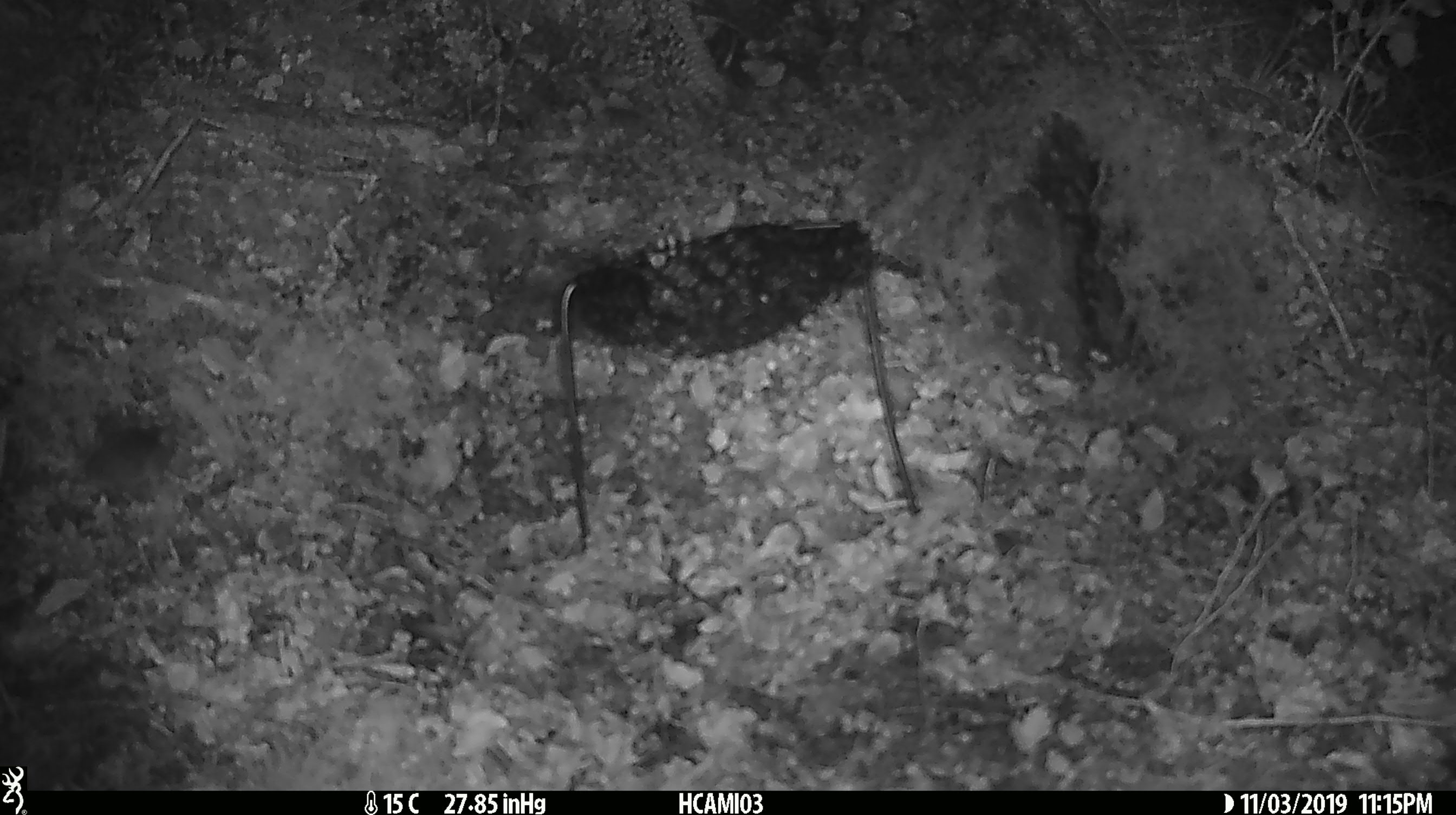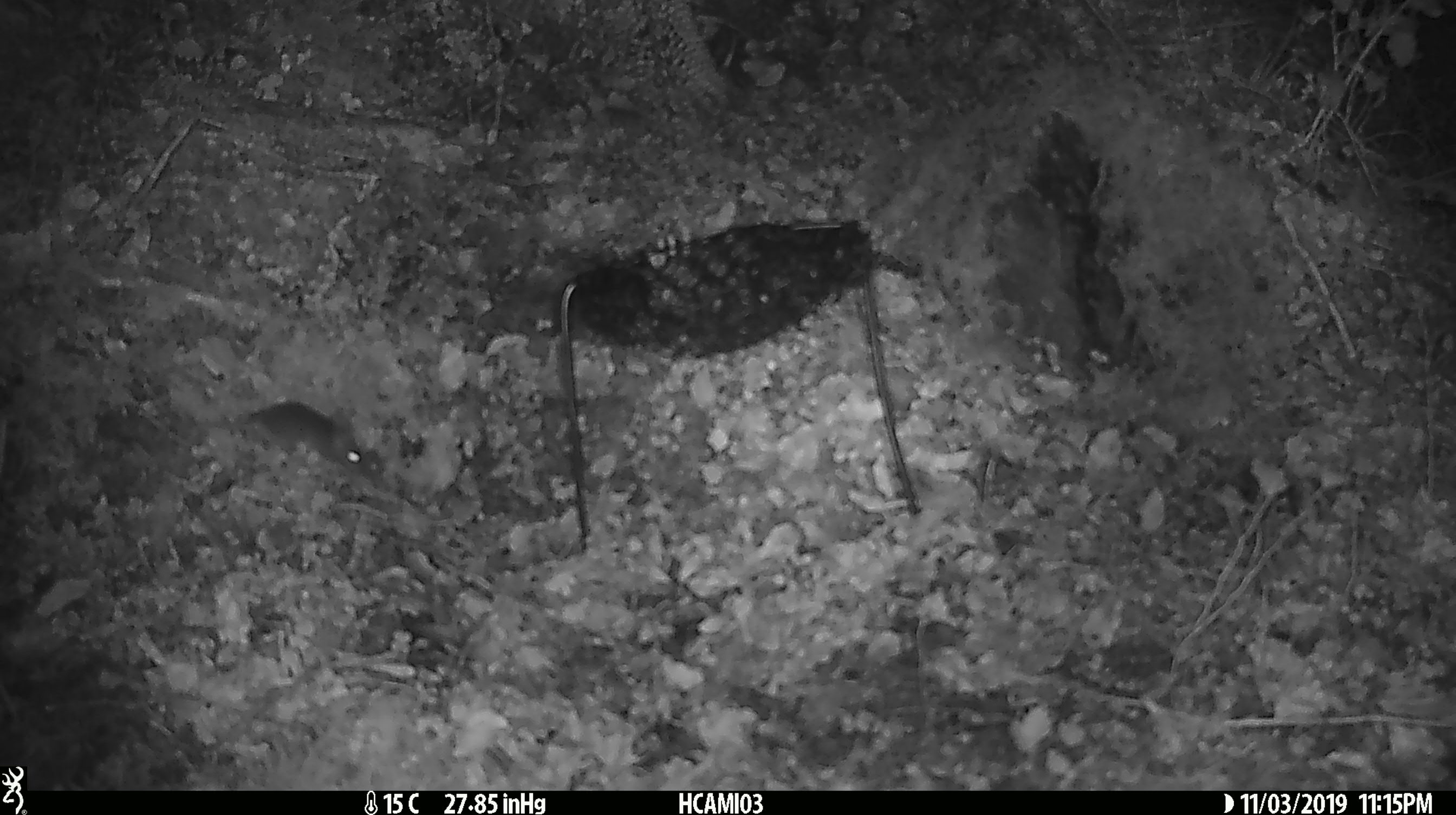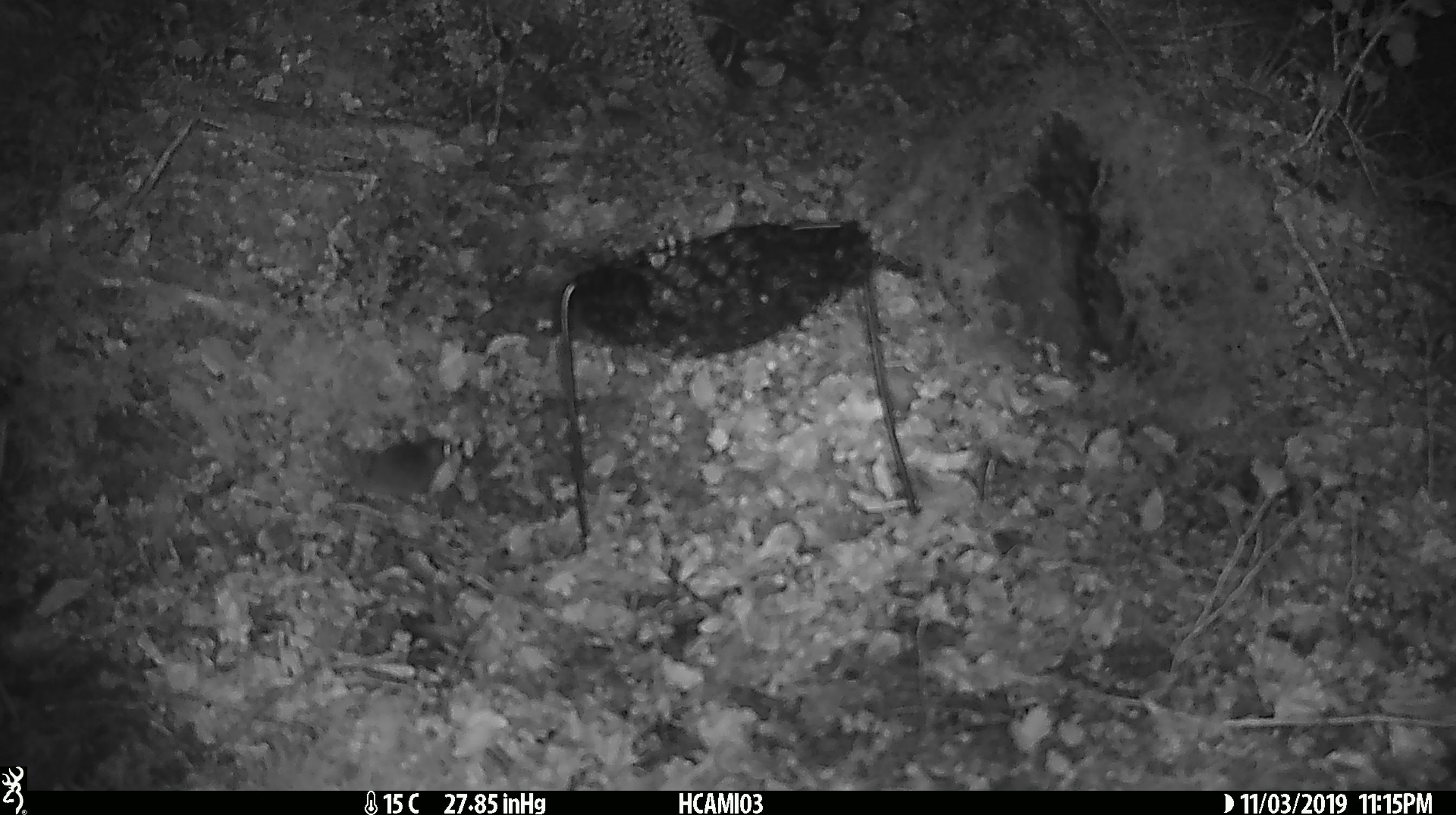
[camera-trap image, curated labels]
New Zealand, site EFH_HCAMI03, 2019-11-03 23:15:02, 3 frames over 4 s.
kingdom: Animalia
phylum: Chordata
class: Mammalia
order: Rodentia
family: Muridae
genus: Mus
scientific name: Mus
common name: mouse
Mouse (Mus).